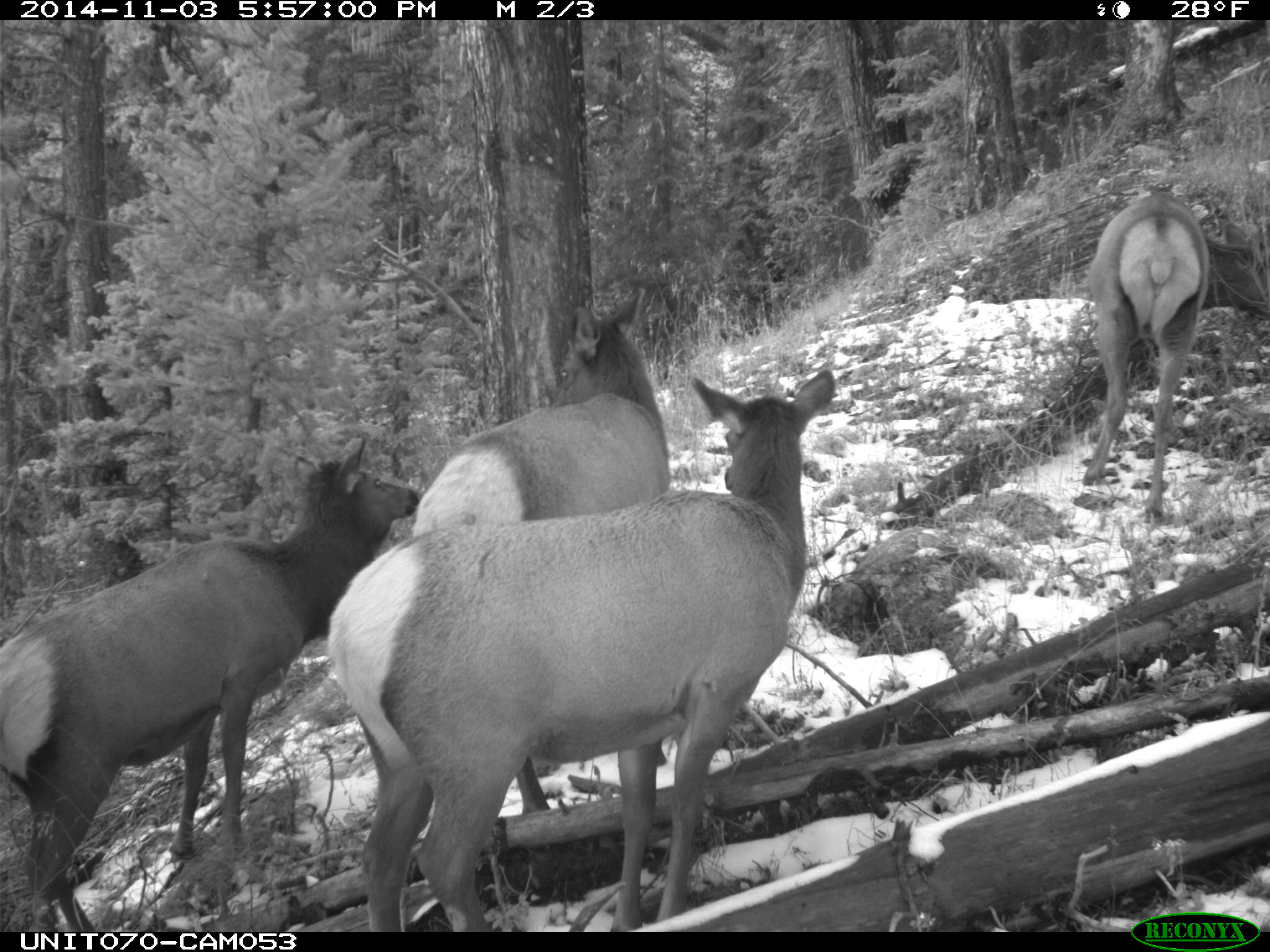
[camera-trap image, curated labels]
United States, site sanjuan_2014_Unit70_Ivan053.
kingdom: Animalia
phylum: Chordata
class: Mammalia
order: Artiodactyla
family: Cervidae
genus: Cervus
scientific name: Cervus elaphus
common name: red deer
Cervus elaphus (red deer).